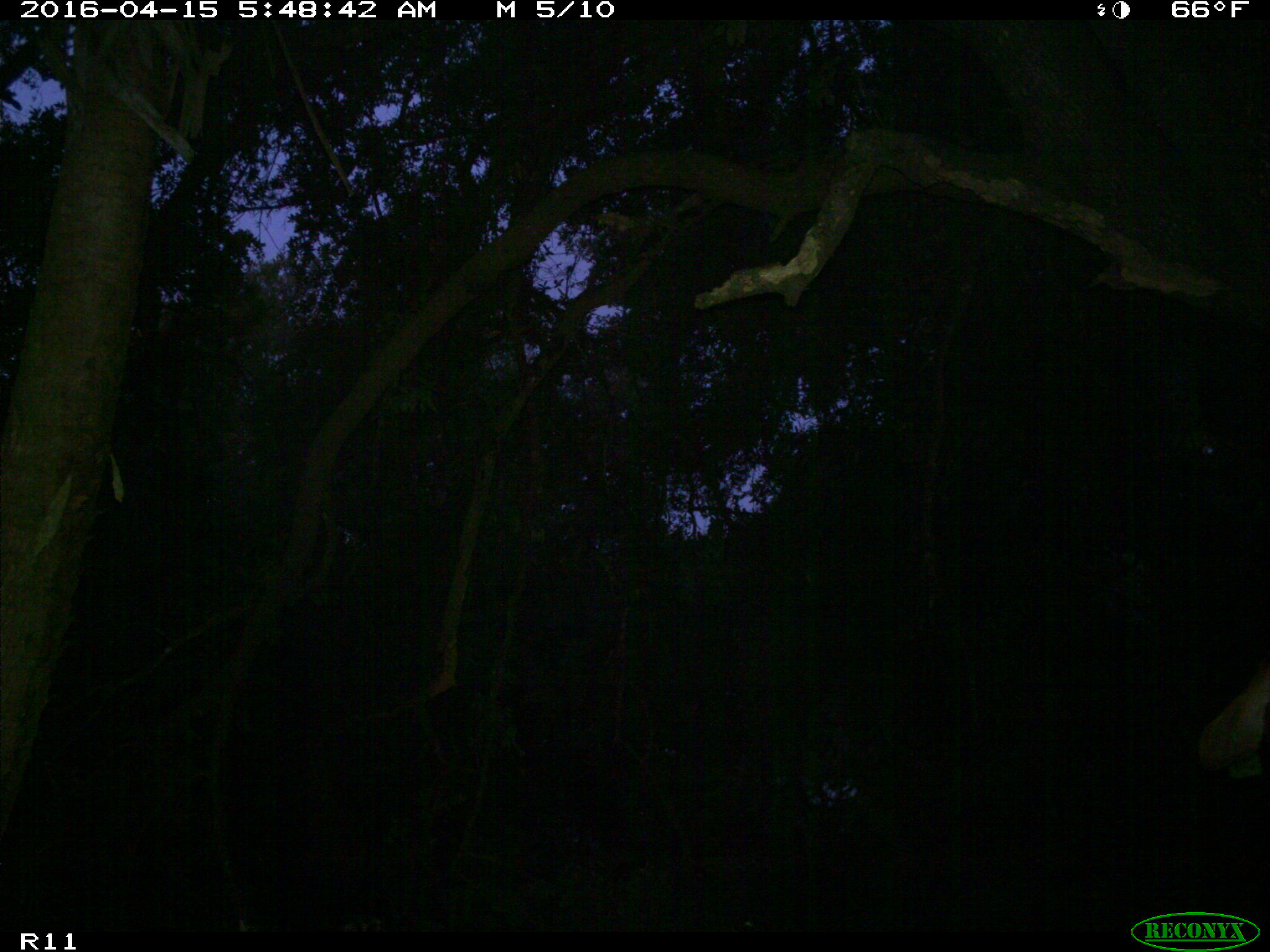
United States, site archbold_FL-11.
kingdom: Animalia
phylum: Chordata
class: Mammalia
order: Artiodactyla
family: Bovidae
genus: Bos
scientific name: Bos taurus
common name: domestic cow